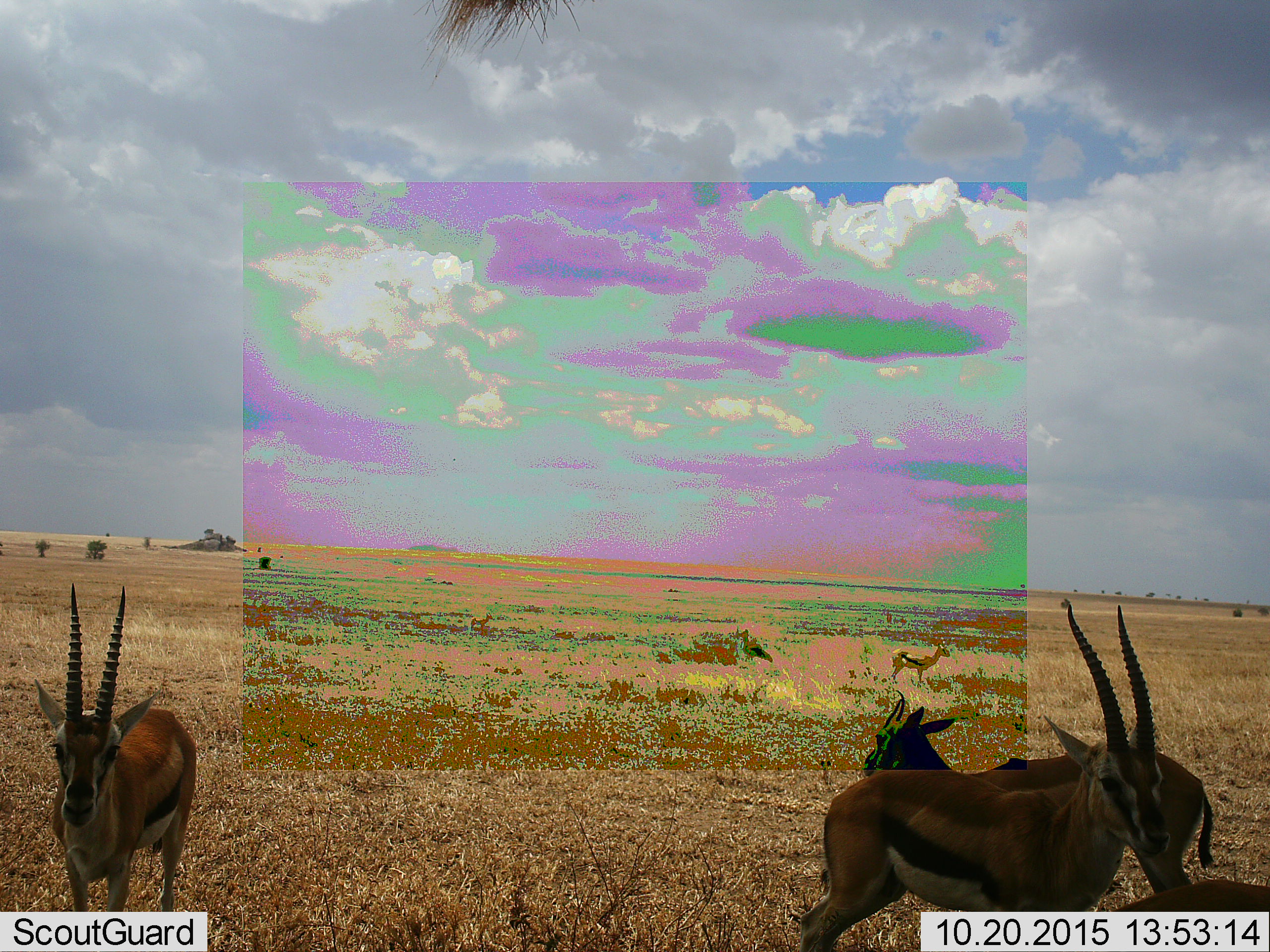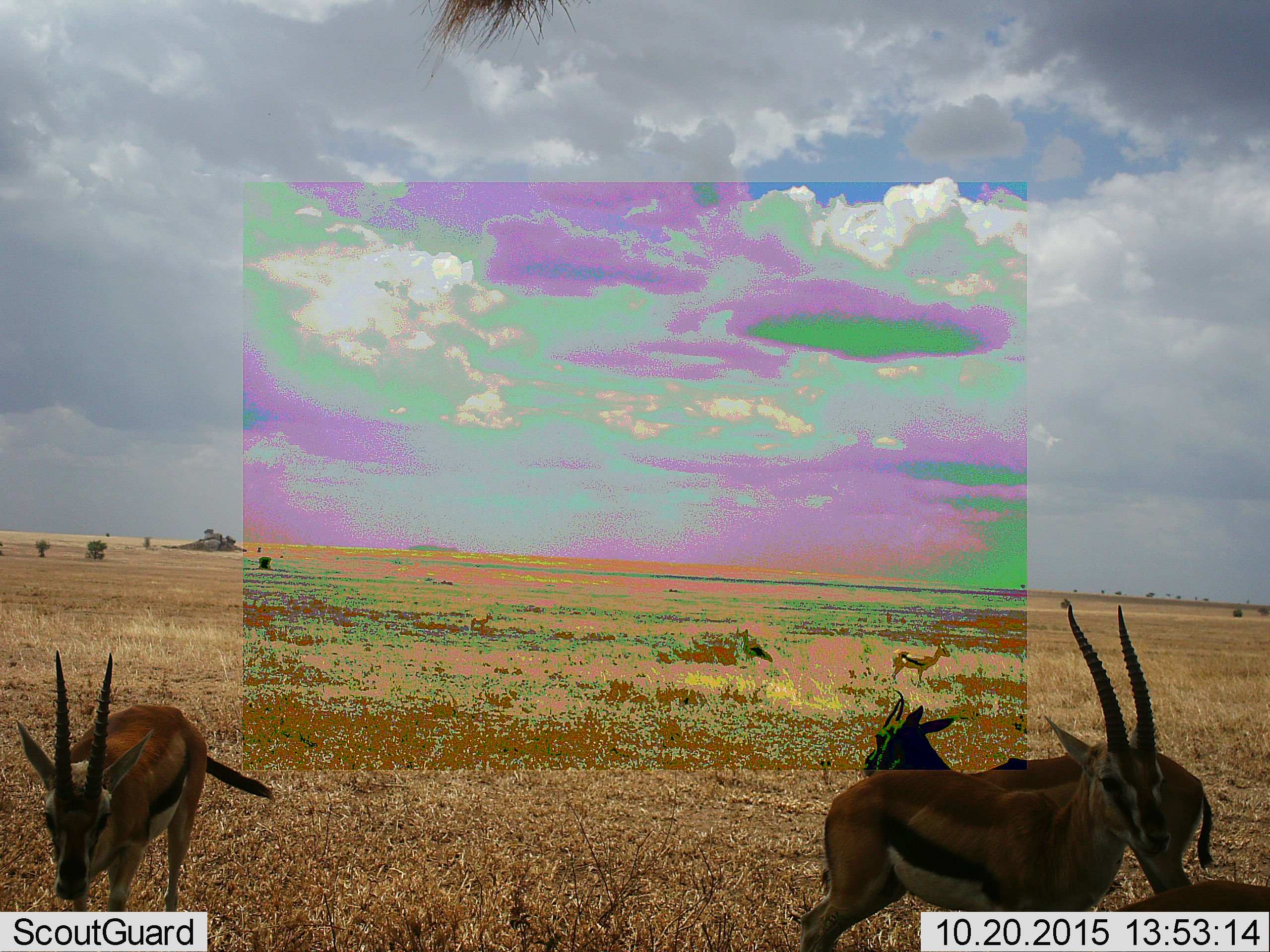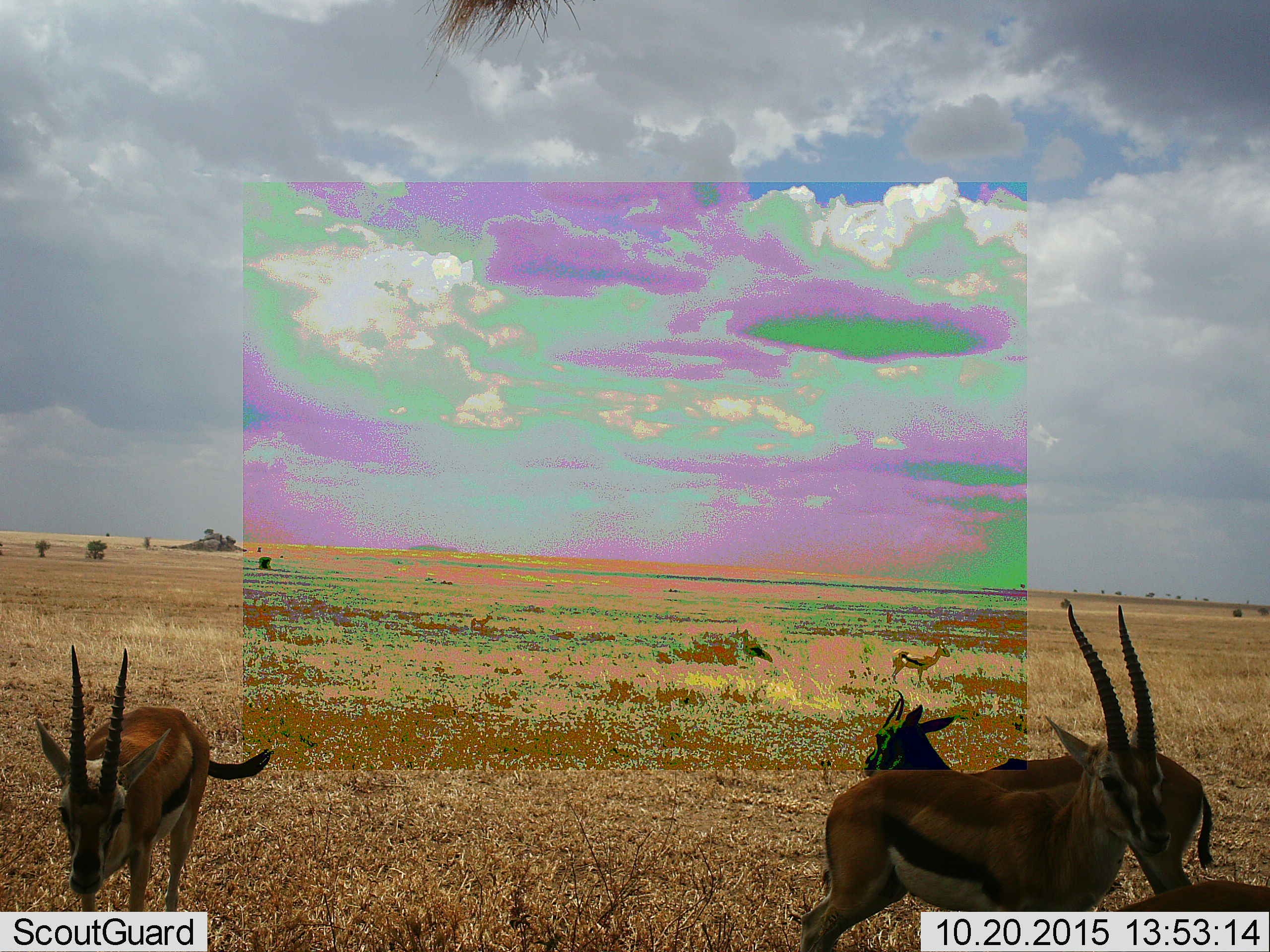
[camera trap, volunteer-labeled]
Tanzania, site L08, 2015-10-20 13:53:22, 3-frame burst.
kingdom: Animalia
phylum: Chordata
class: Mammalia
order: Artiodactyla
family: Bovidae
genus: Eudorcas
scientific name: Eudorcas thomsonii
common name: thomson's gazelle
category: gazellethomsons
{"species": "gazellethomsons (thomson's gazelle) (Eudorcas thomsonii)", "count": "4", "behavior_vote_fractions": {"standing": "90%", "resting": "0%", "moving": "20%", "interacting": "0%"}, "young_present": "0%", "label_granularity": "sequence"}